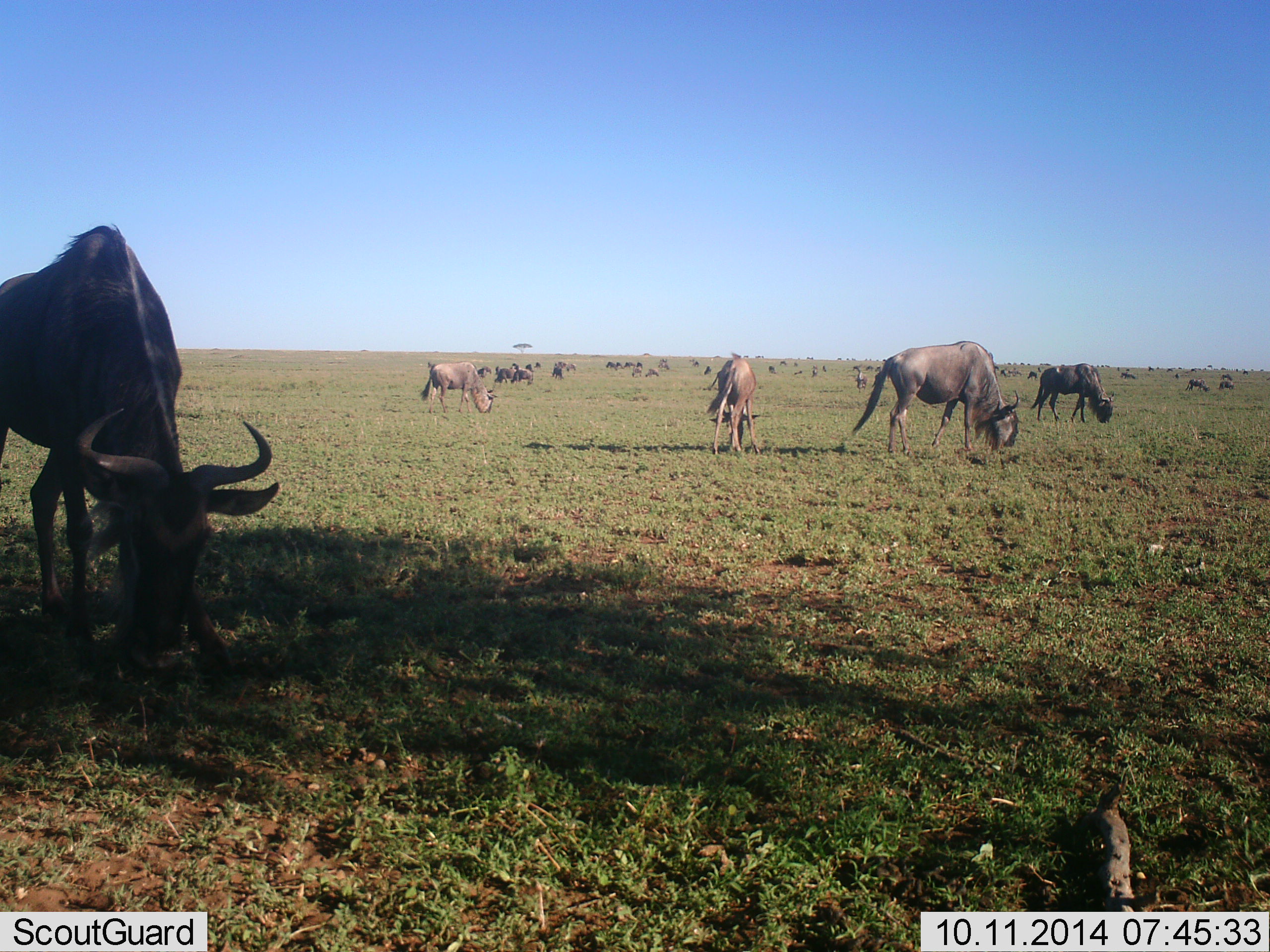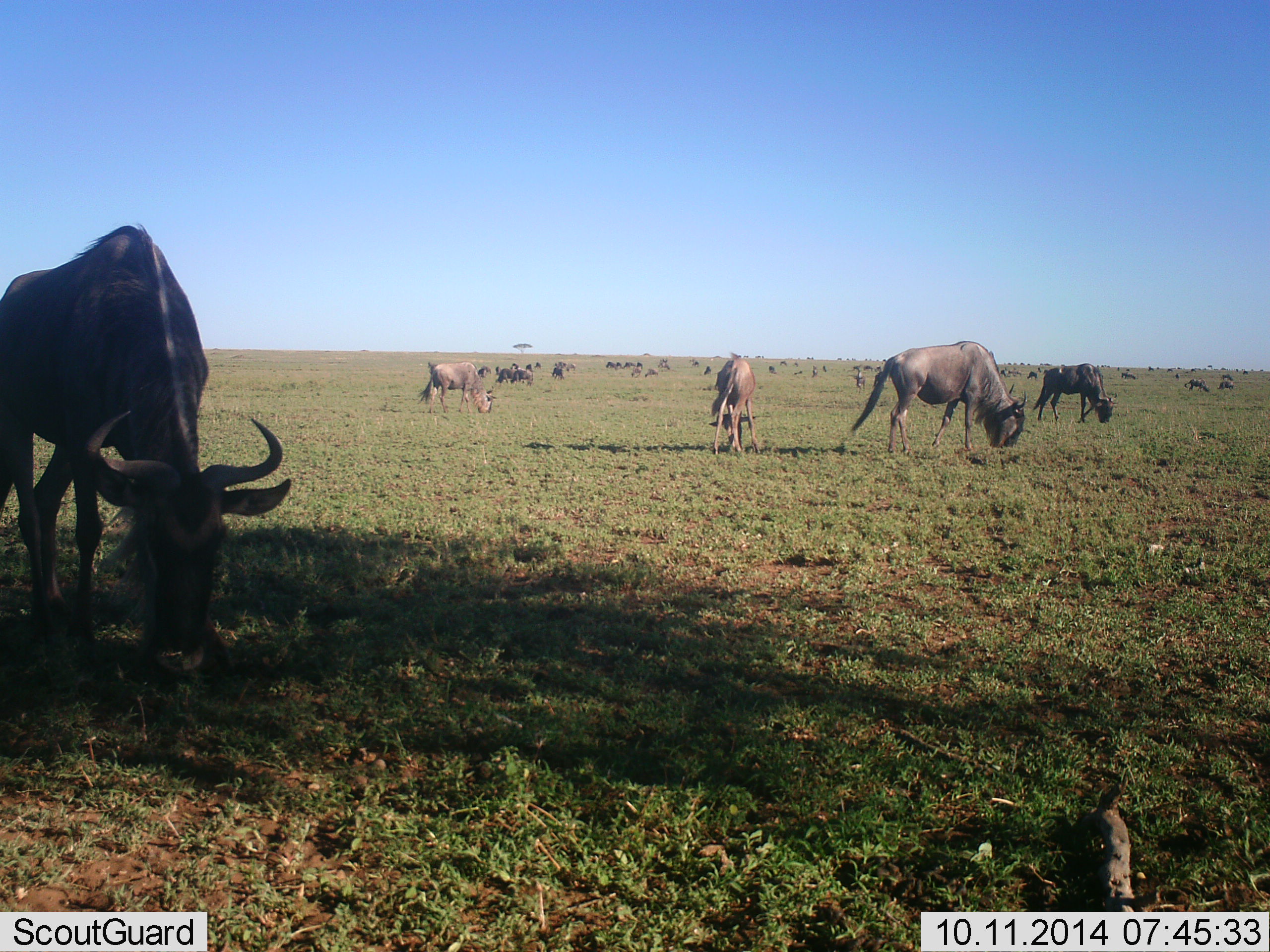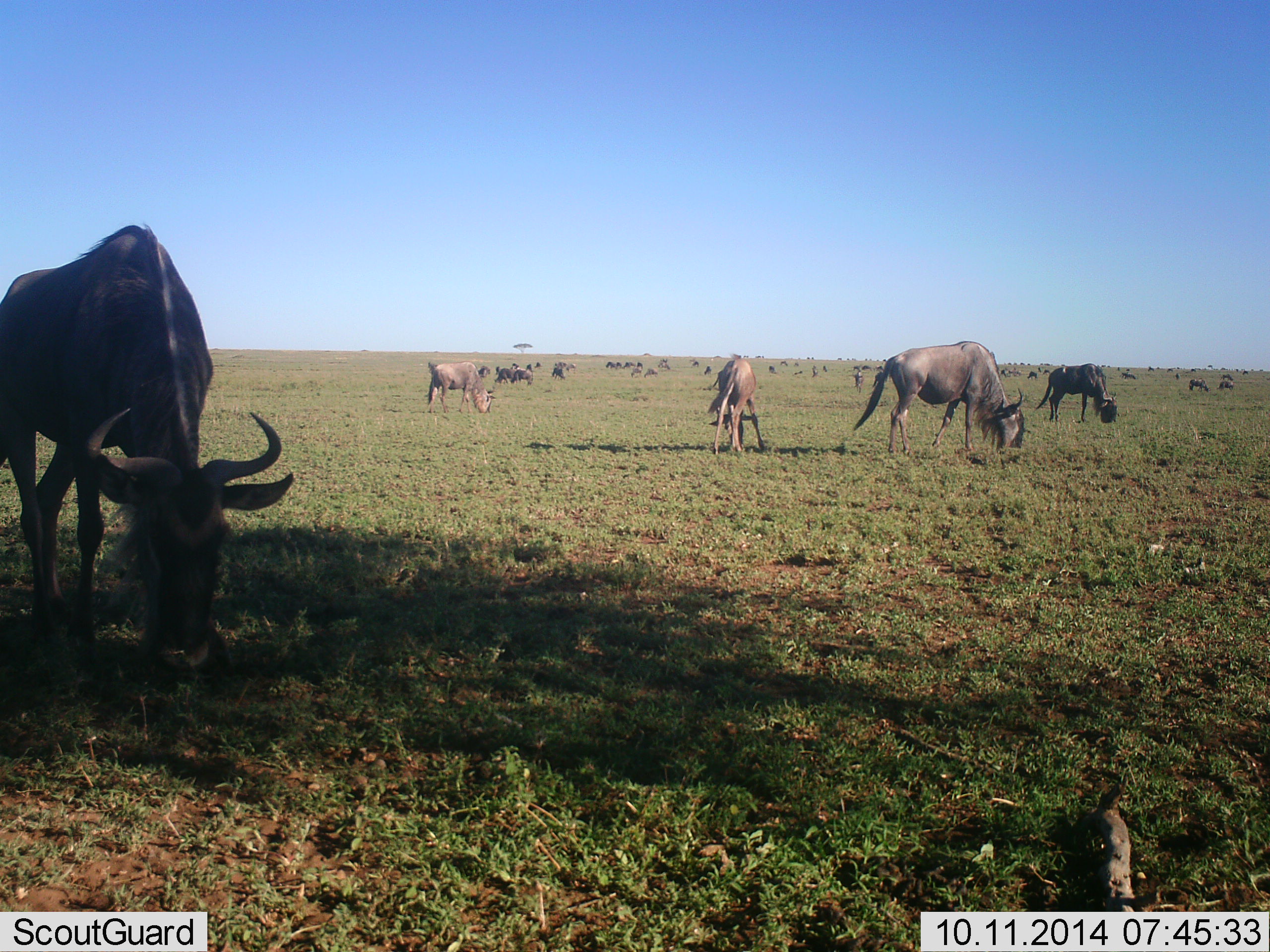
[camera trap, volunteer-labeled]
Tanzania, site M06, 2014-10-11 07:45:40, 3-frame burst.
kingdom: Animalia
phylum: Chordata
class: Mammalia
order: Artiodactyla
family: Bovidae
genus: Connochaetes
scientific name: Connochaetes taurinus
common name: blue wildebeest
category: wildebeest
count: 11-50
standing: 10%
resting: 0%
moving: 0%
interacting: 0%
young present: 0%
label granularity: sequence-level